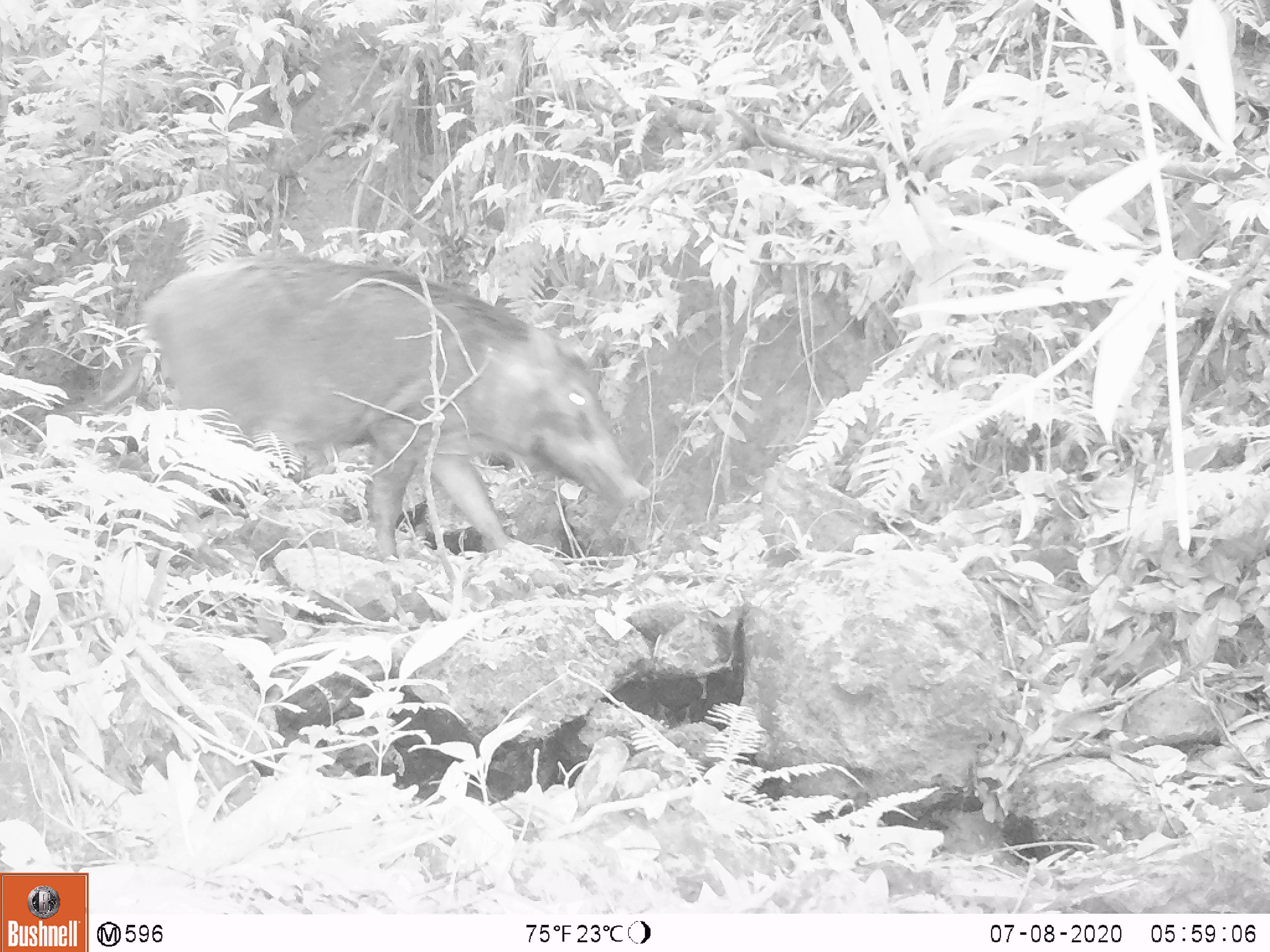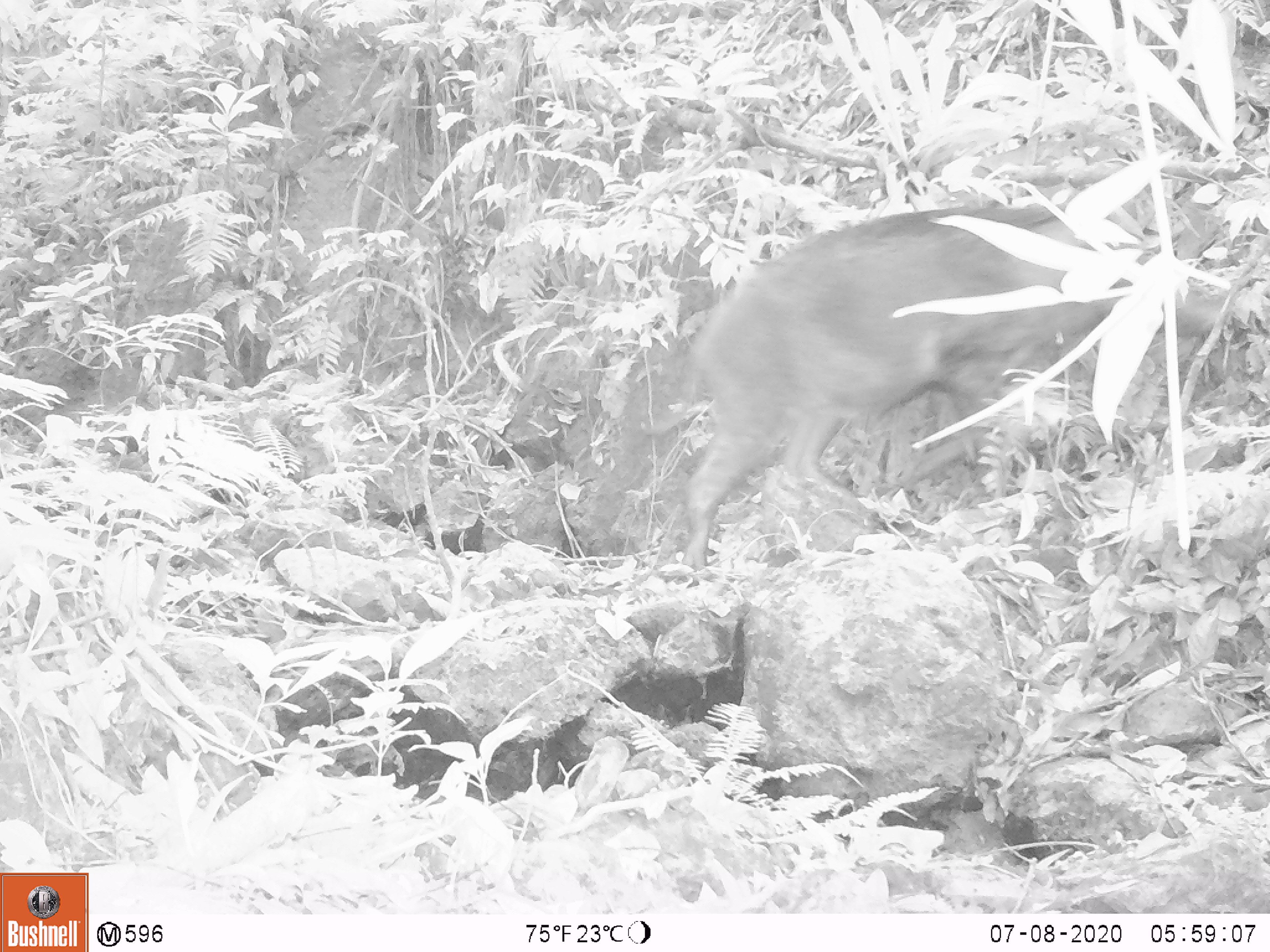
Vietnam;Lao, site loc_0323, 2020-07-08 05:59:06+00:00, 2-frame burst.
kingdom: Animalia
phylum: Chordata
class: Mammalia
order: Artiodactyla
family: Suidae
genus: Sus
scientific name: Sus scrofa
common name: eurasian wild pig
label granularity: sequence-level